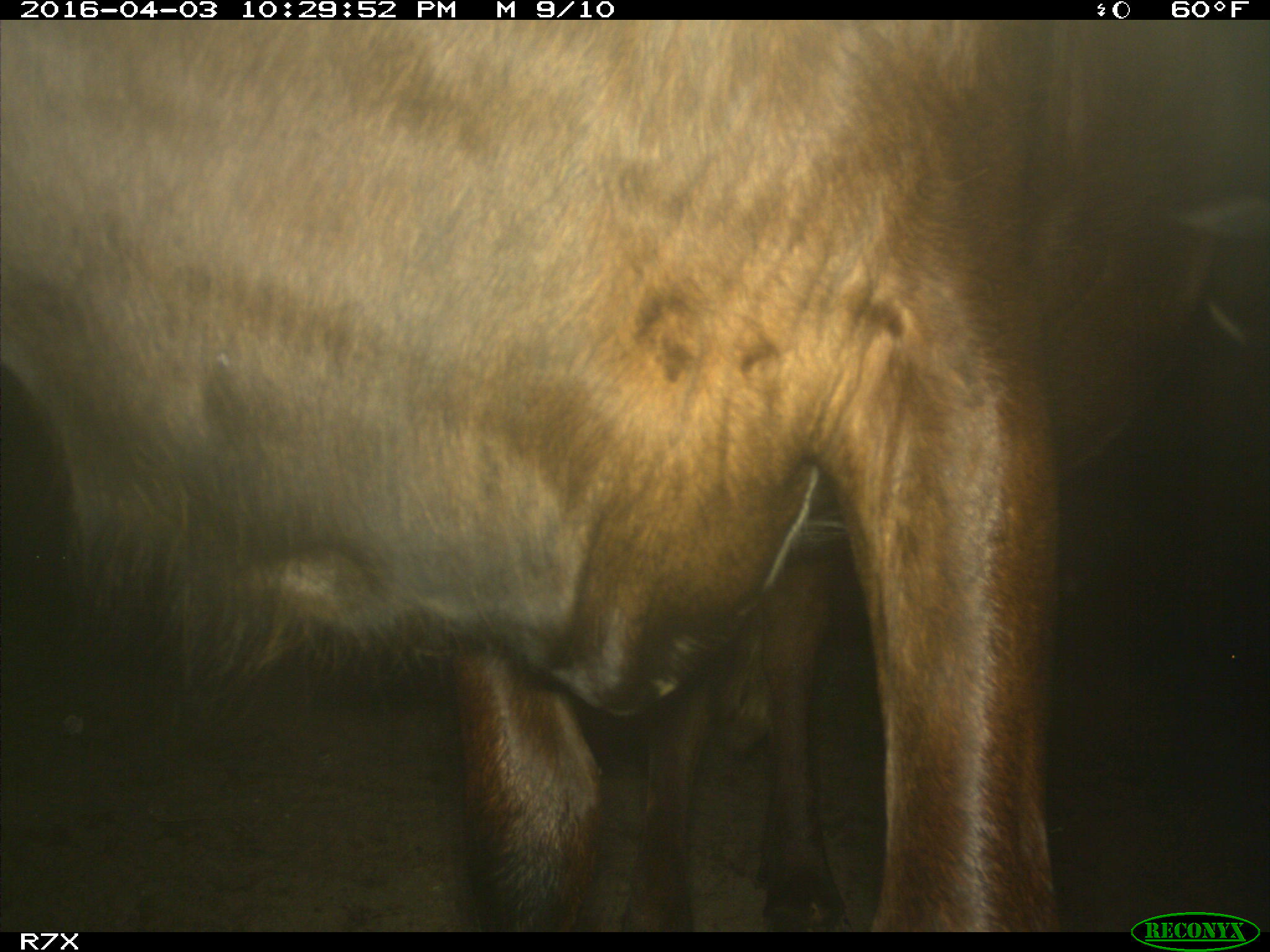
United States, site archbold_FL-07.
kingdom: Animalia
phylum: Chordata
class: Mammalia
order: Artiodactyla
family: Bovidae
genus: Bos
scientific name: Bos taurus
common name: domestic cow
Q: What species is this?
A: Bos taurus (domestic cow).